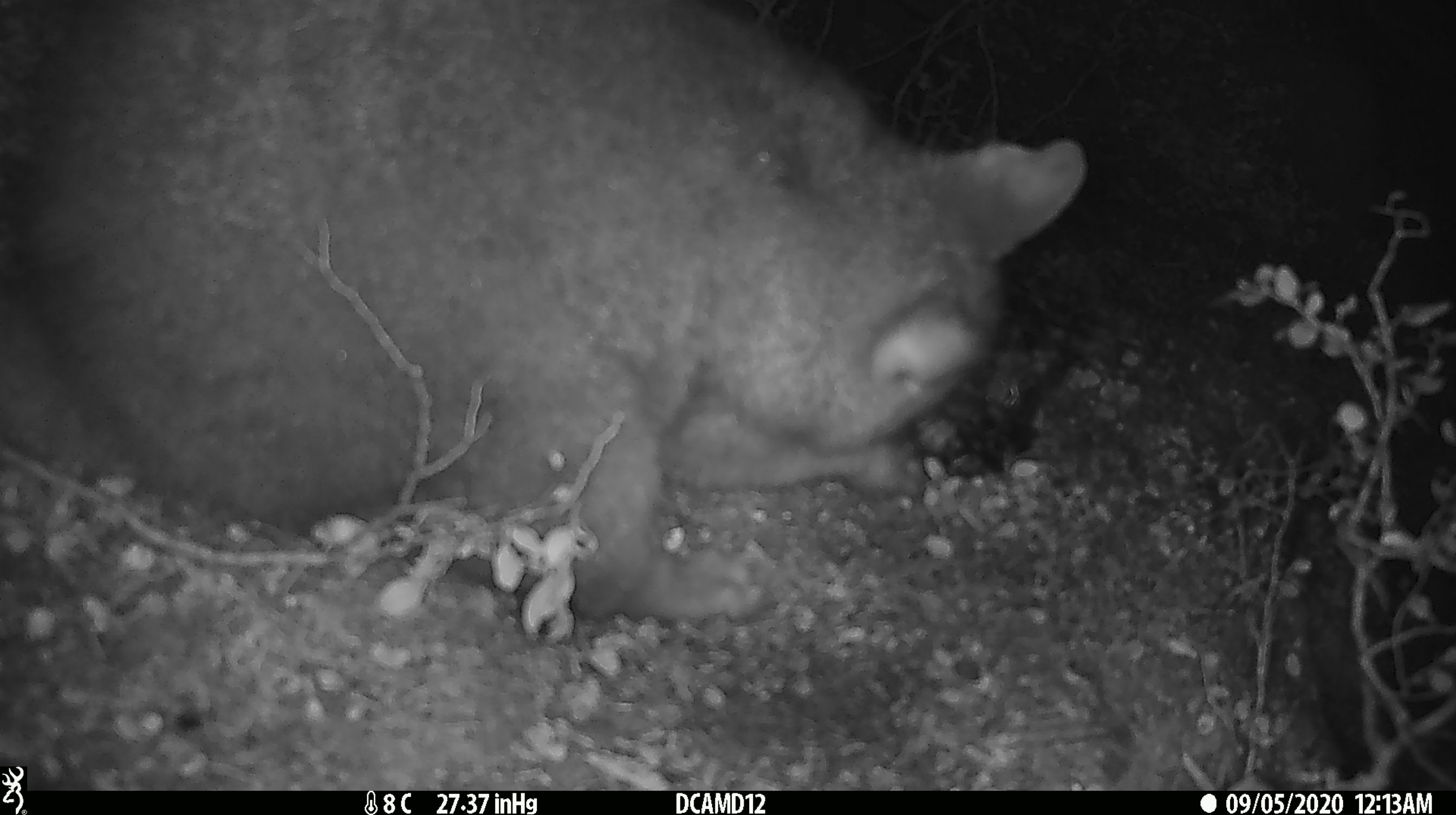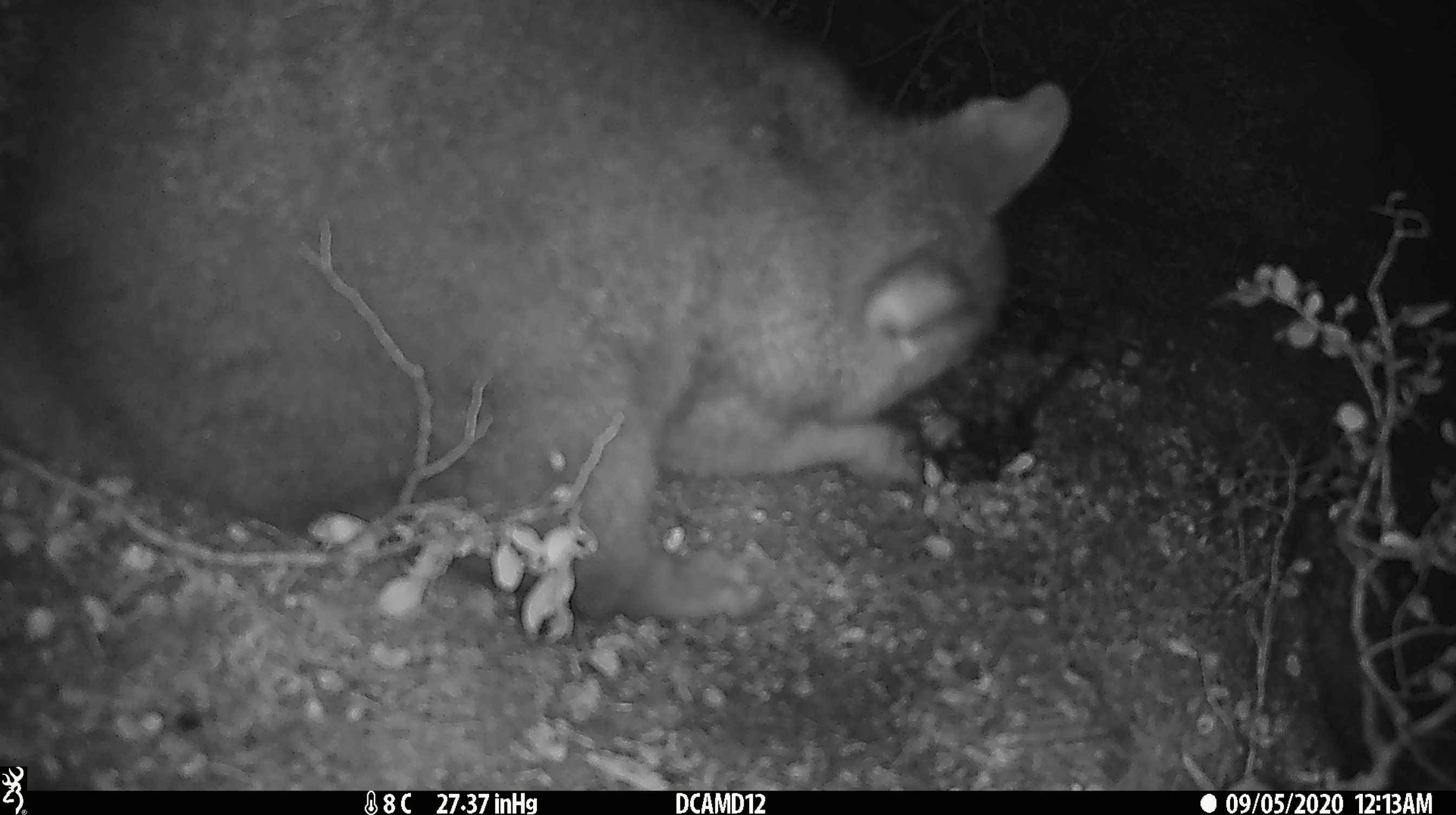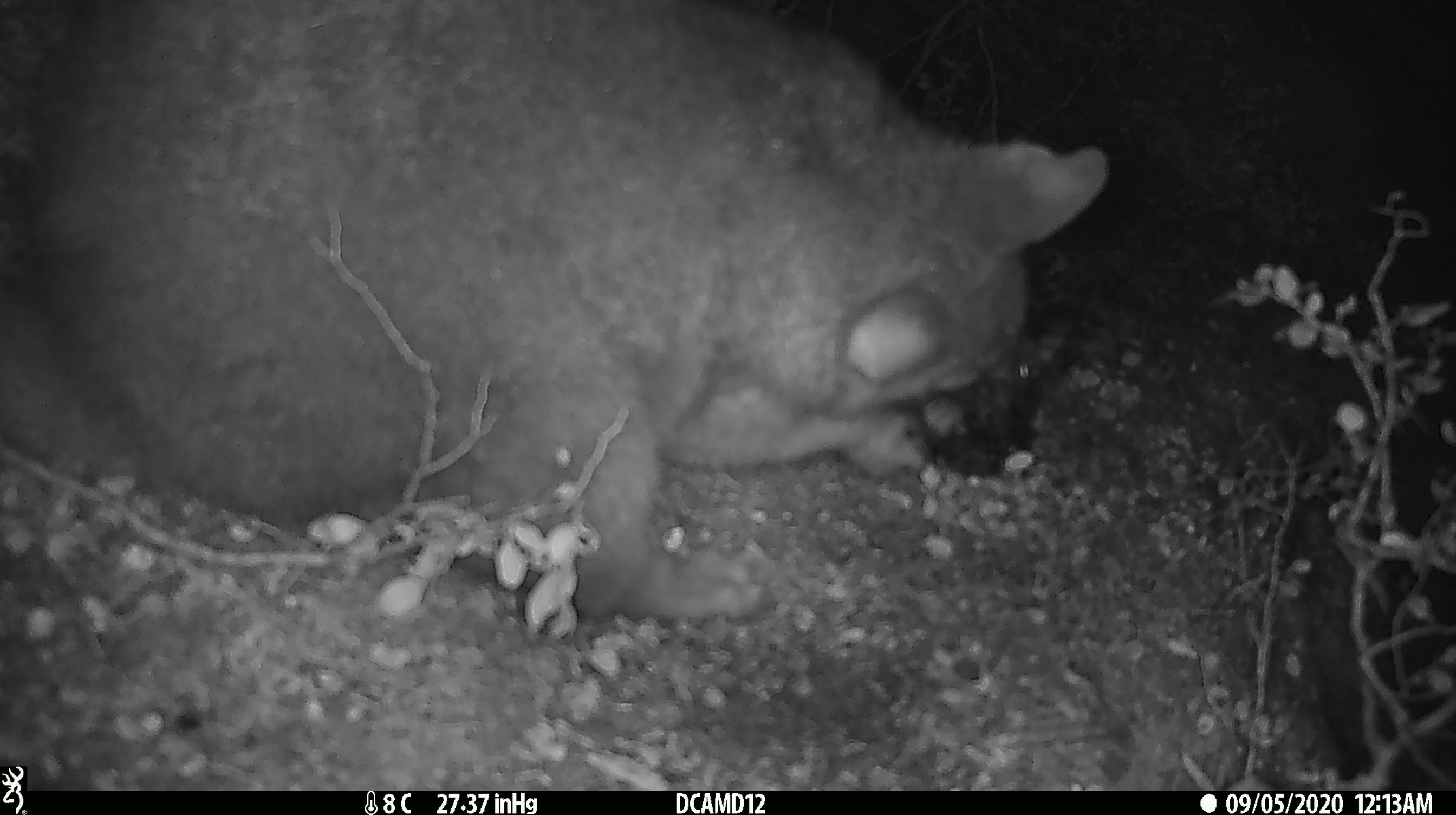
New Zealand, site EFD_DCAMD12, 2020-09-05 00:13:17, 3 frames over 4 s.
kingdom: Animalia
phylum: Chordata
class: Mammalia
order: Diprotodontia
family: Phalangeridae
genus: Trichosurus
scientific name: Trichosurus vulpecula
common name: common brushtail possum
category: possum